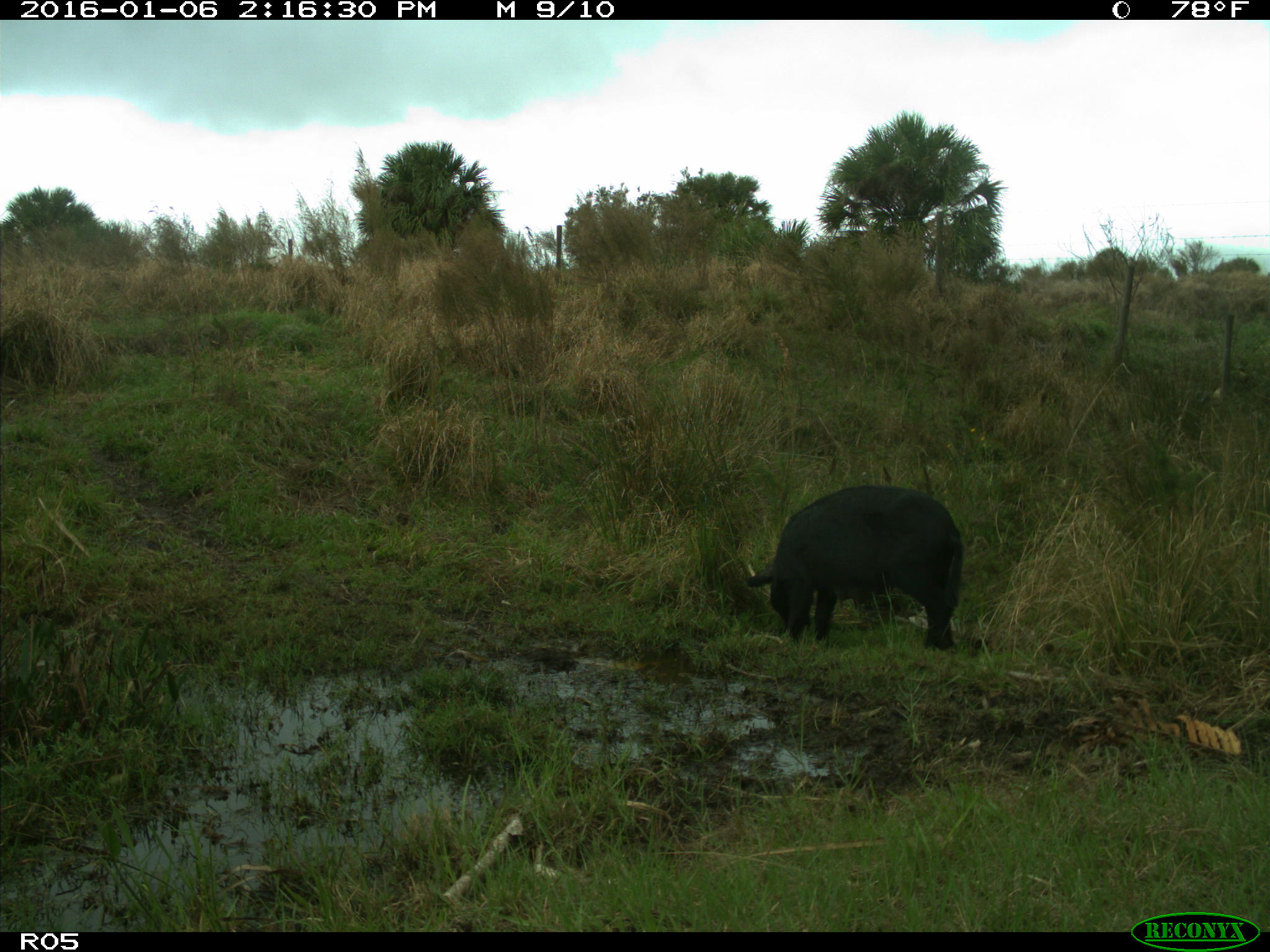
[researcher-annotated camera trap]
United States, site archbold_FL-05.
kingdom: Animalia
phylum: Chordata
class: Mammalia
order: Artiodactyla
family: Suidae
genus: Sus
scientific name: Sus scrofa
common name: wild boar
Sus scrofa (wild boar).